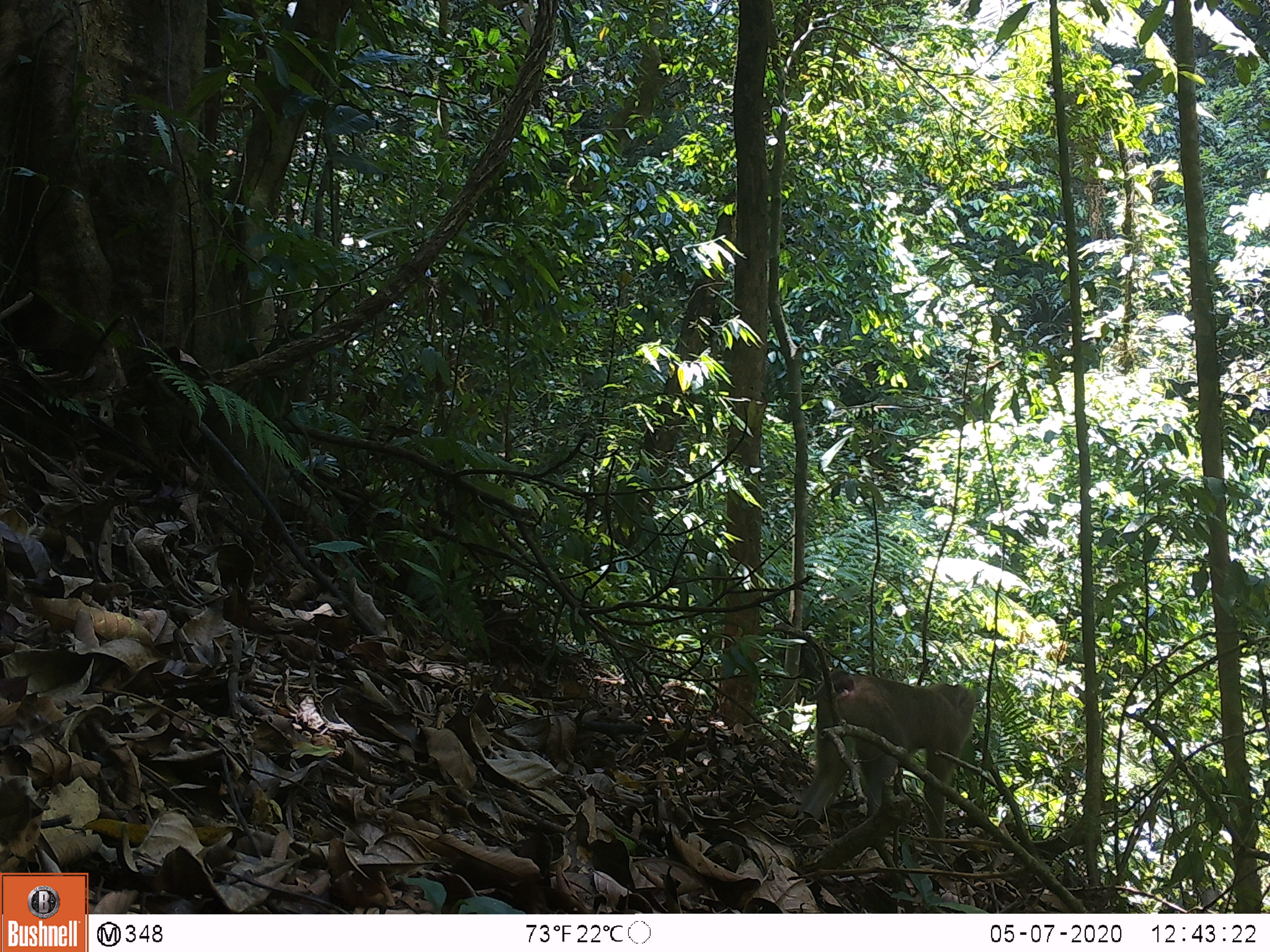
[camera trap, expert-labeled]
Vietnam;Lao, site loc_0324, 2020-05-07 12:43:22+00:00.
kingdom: Animalia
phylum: Chordata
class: Mammalia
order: Primates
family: Cercopithecidae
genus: Macaca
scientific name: Macaca nemestrina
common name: pig-tailed macaque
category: pig tailed macaque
Pig tailed macaque (pig-tailed macaque) (Macaca nemestrina). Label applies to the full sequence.